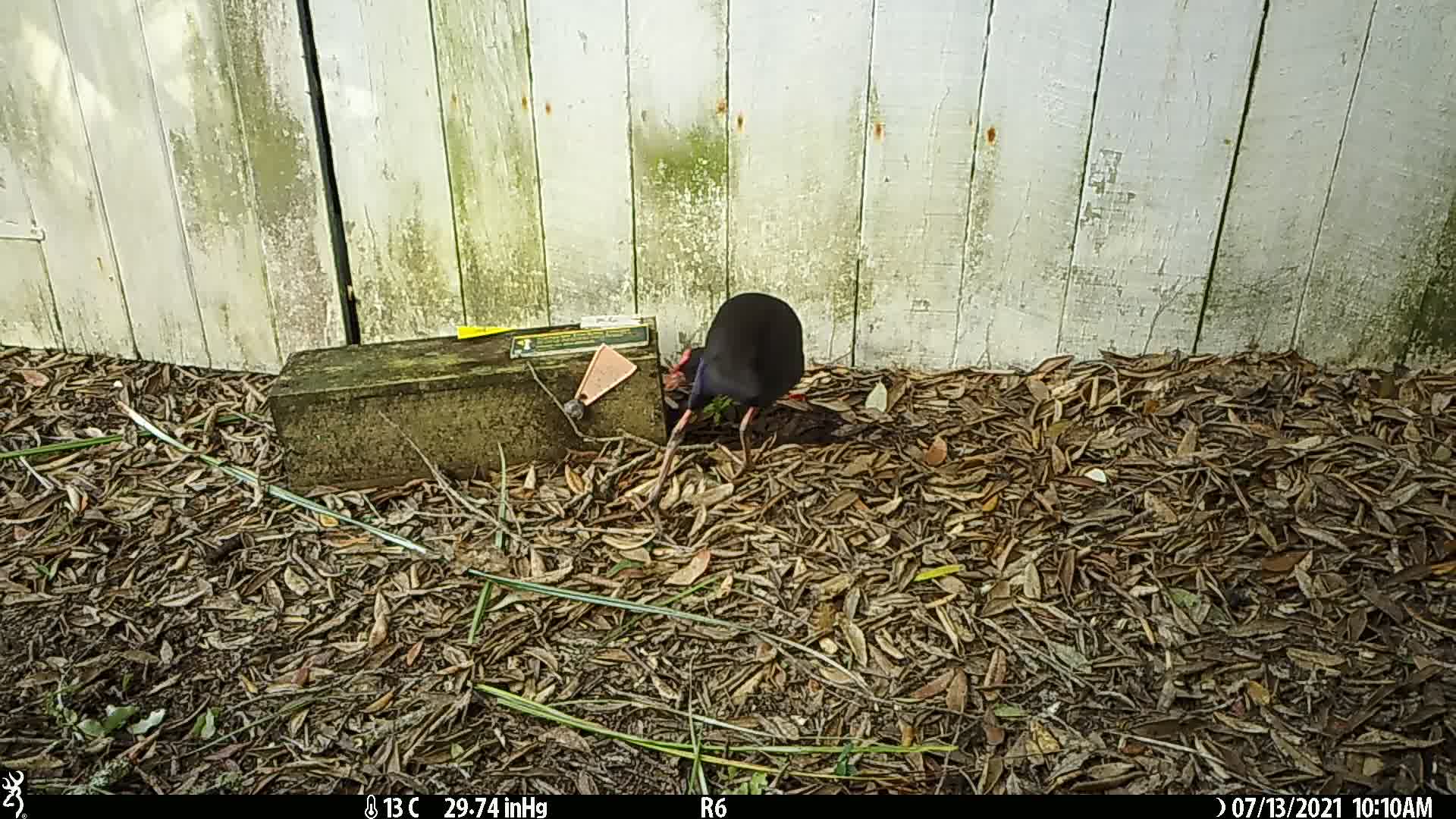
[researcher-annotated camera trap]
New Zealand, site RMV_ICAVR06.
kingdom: Animalia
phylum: Chordata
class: Aves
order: Gruiformes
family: Rallidae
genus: Porphyrio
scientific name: Porphyrio melanotus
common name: australasian swamphen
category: pukeko